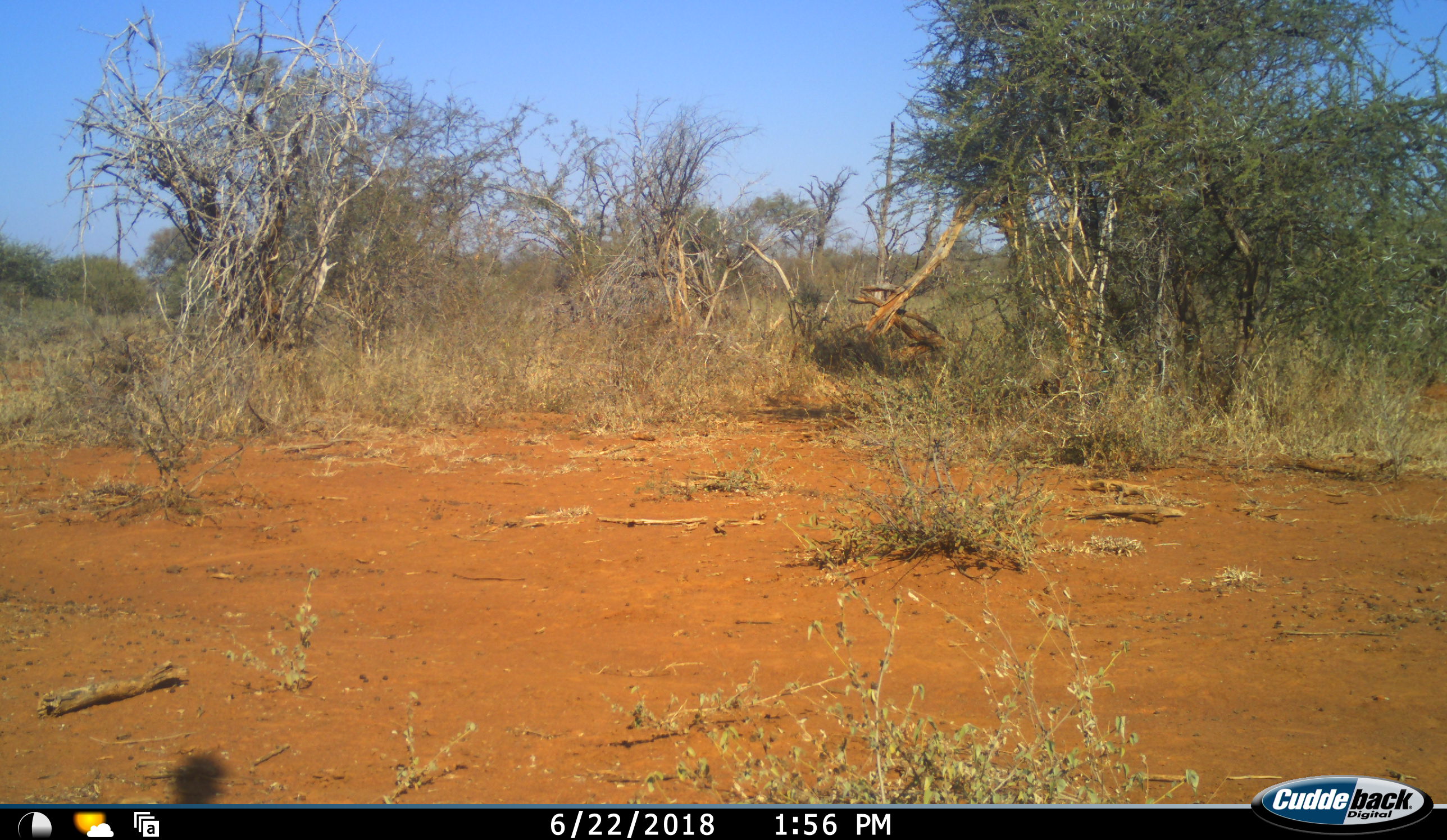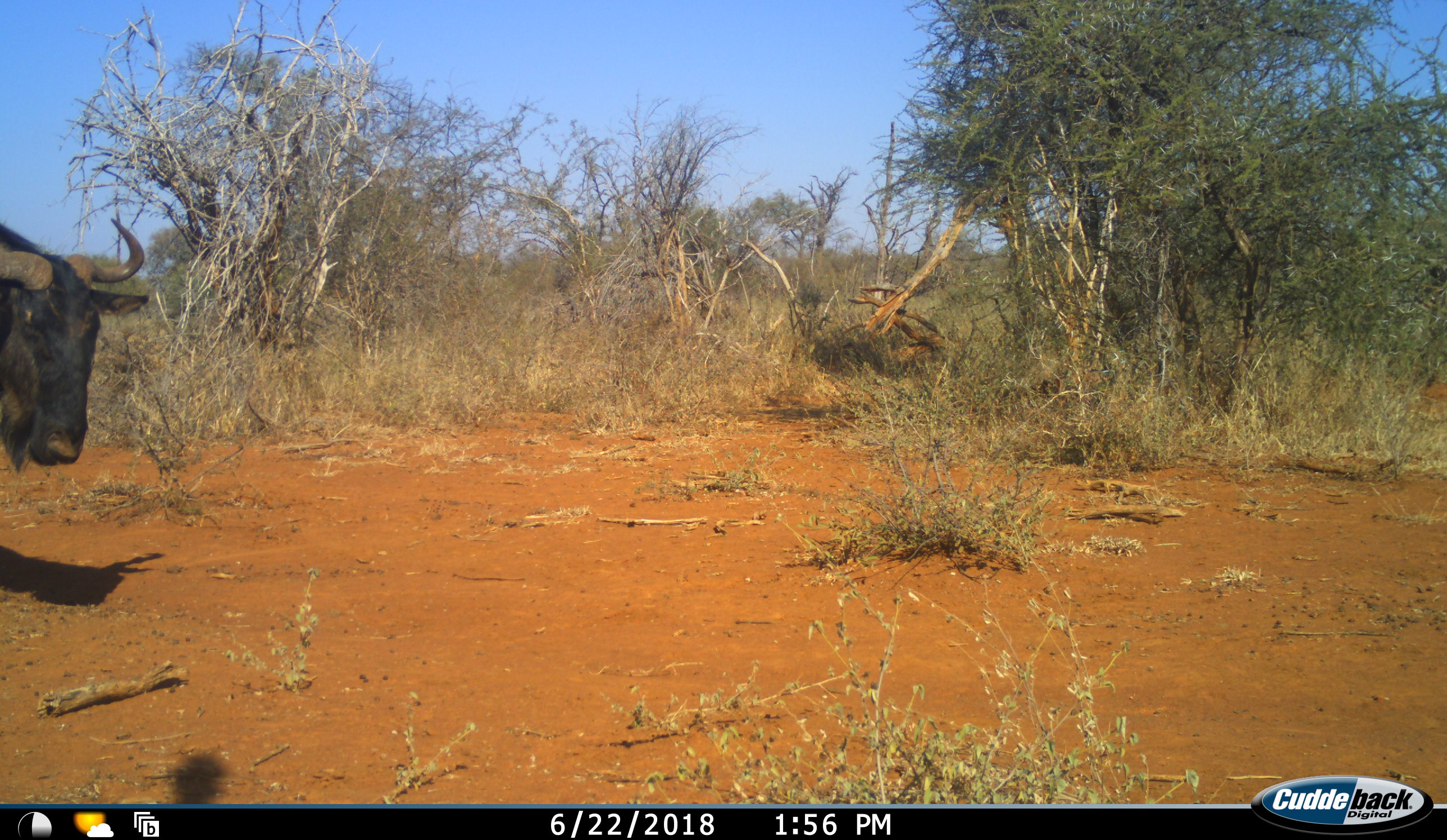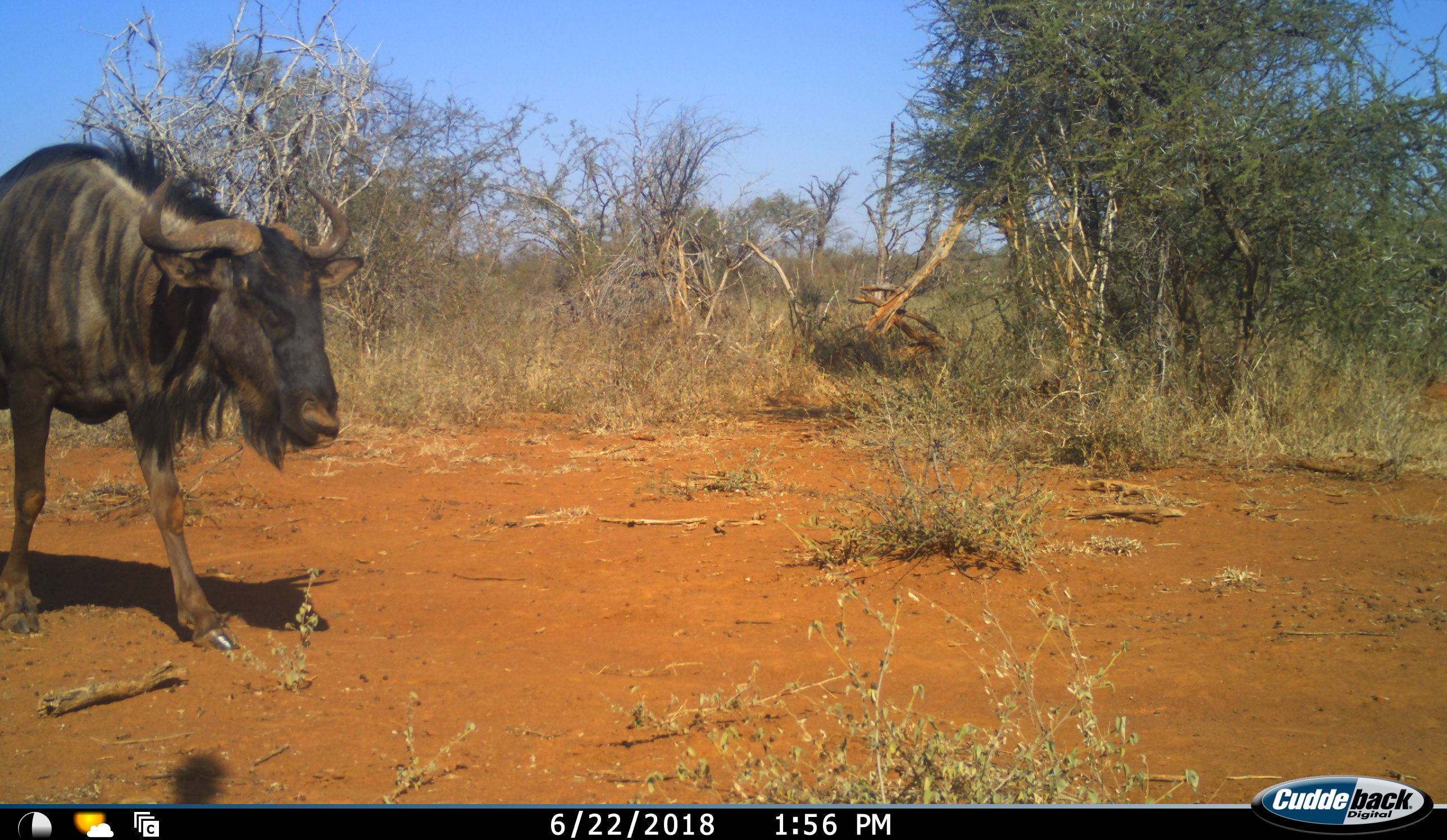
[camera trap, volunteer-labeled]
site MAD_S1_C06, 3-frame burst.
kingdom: Animalia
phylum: Chordata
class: Mammalia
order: Artiodactyla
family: Bovidae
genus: Connochaetes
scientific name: Connochaetes taurinus taurinus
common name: blue wildebeest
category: wildebeestblue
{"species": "wildebeestblue (blue wildebeest) (Connochaetes taurinus taurinus)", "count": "1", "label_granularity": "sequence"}